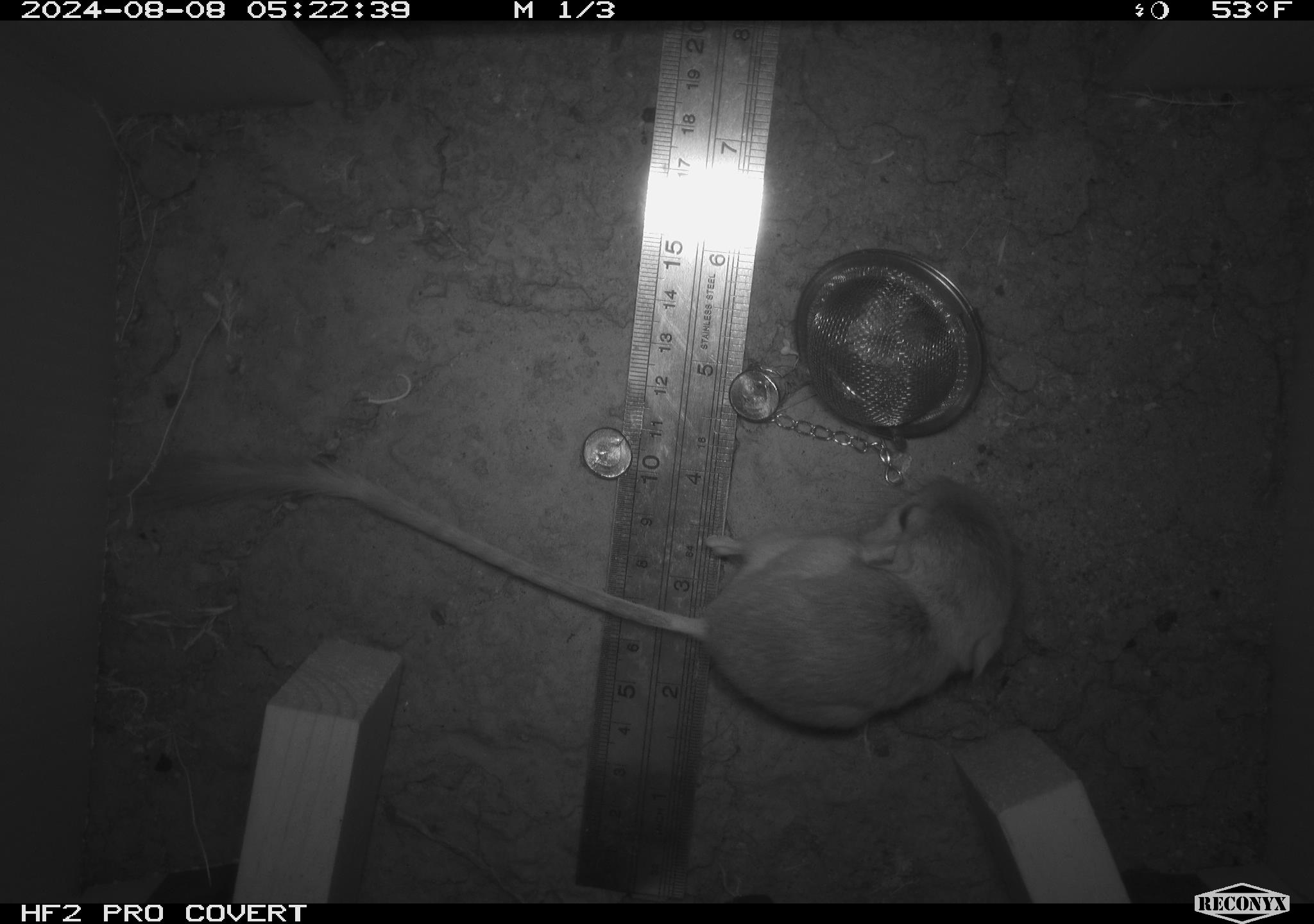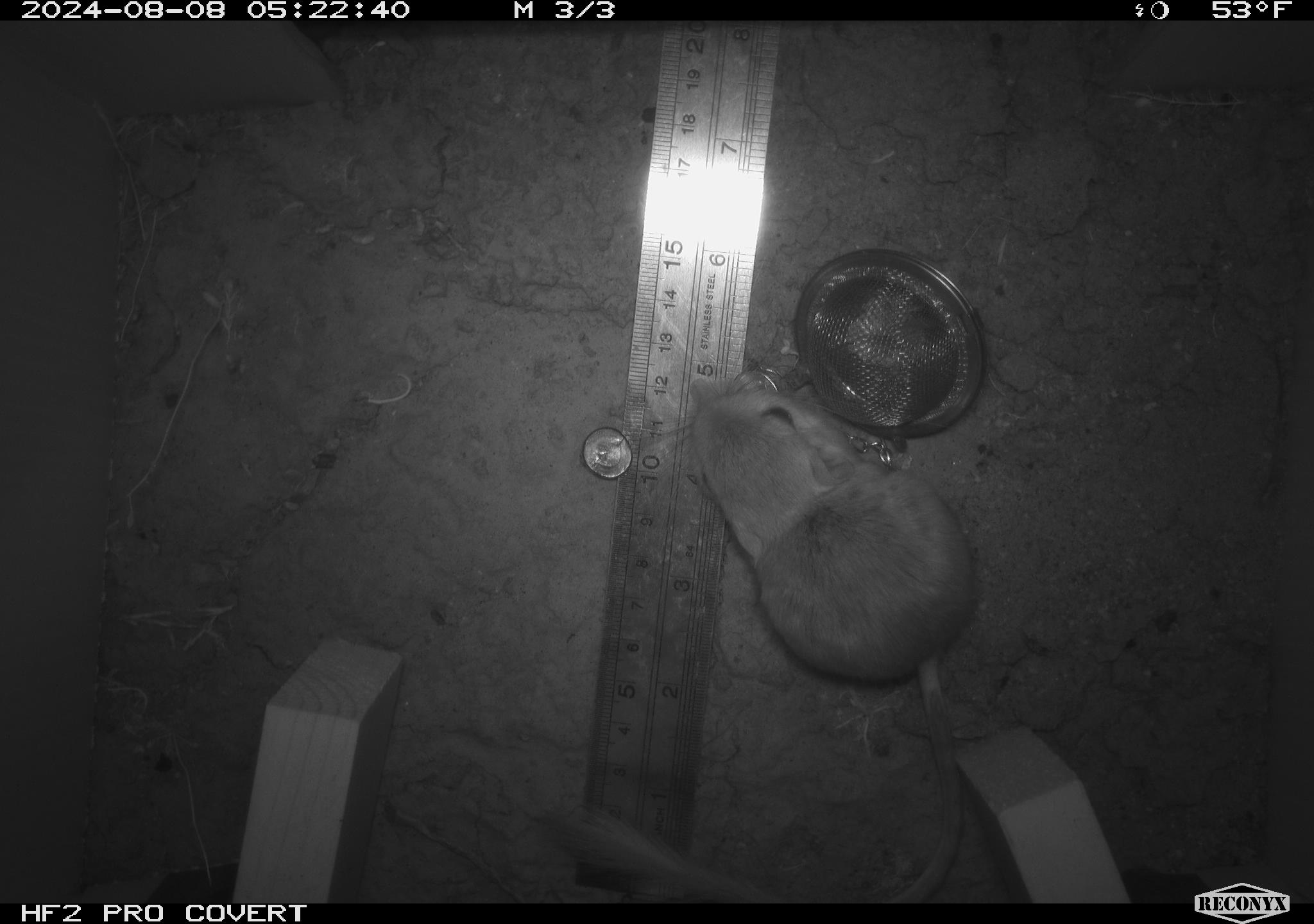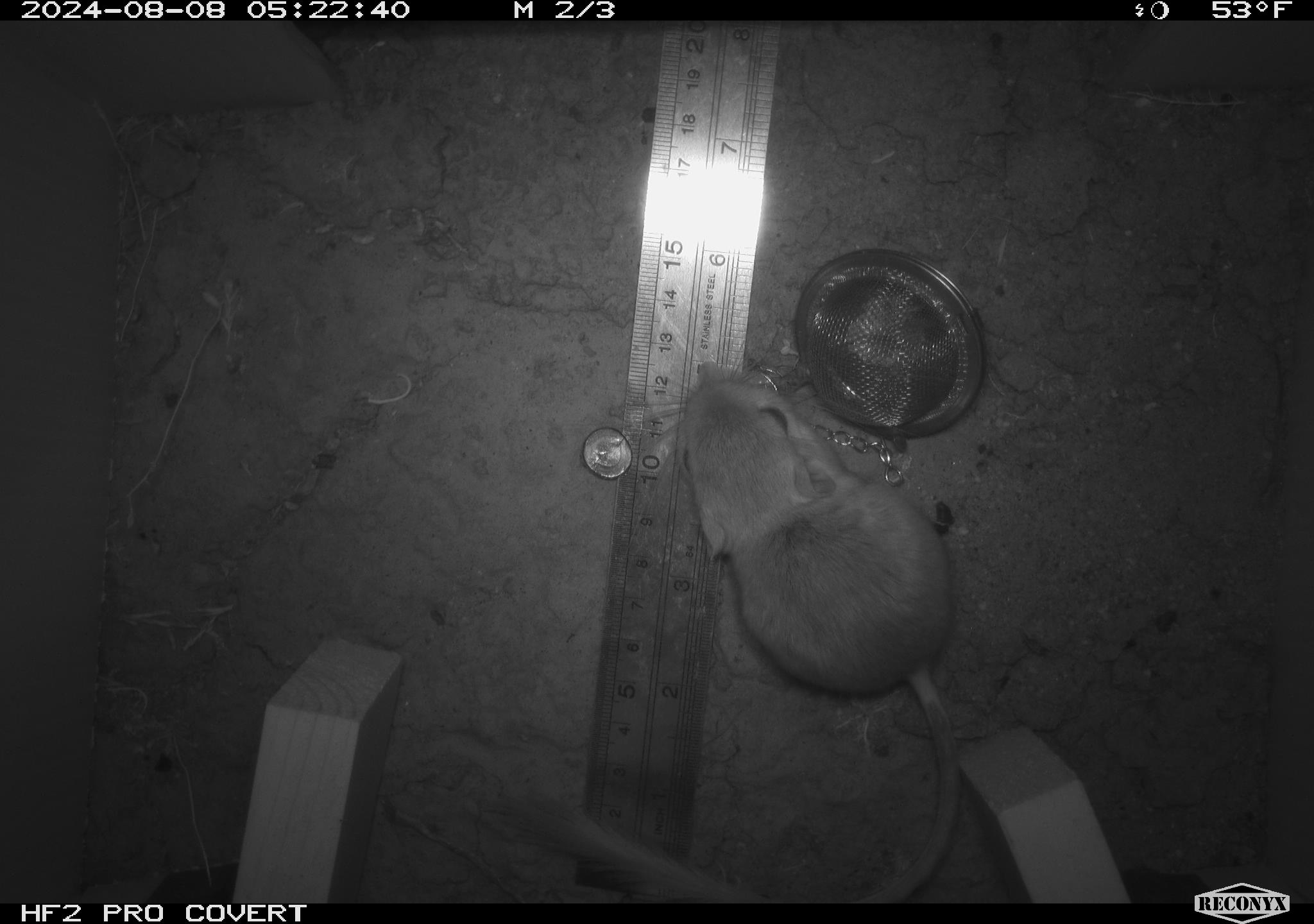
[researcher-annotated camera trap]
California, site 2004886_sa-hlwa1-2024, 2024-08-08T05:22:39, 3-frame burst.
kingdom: Animalia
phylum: Chordata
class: Mammalia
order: Rodentia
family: Heteromyidae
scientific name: Heteromyidae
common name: kangaroo rats and pocket mice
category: heteromyidae family